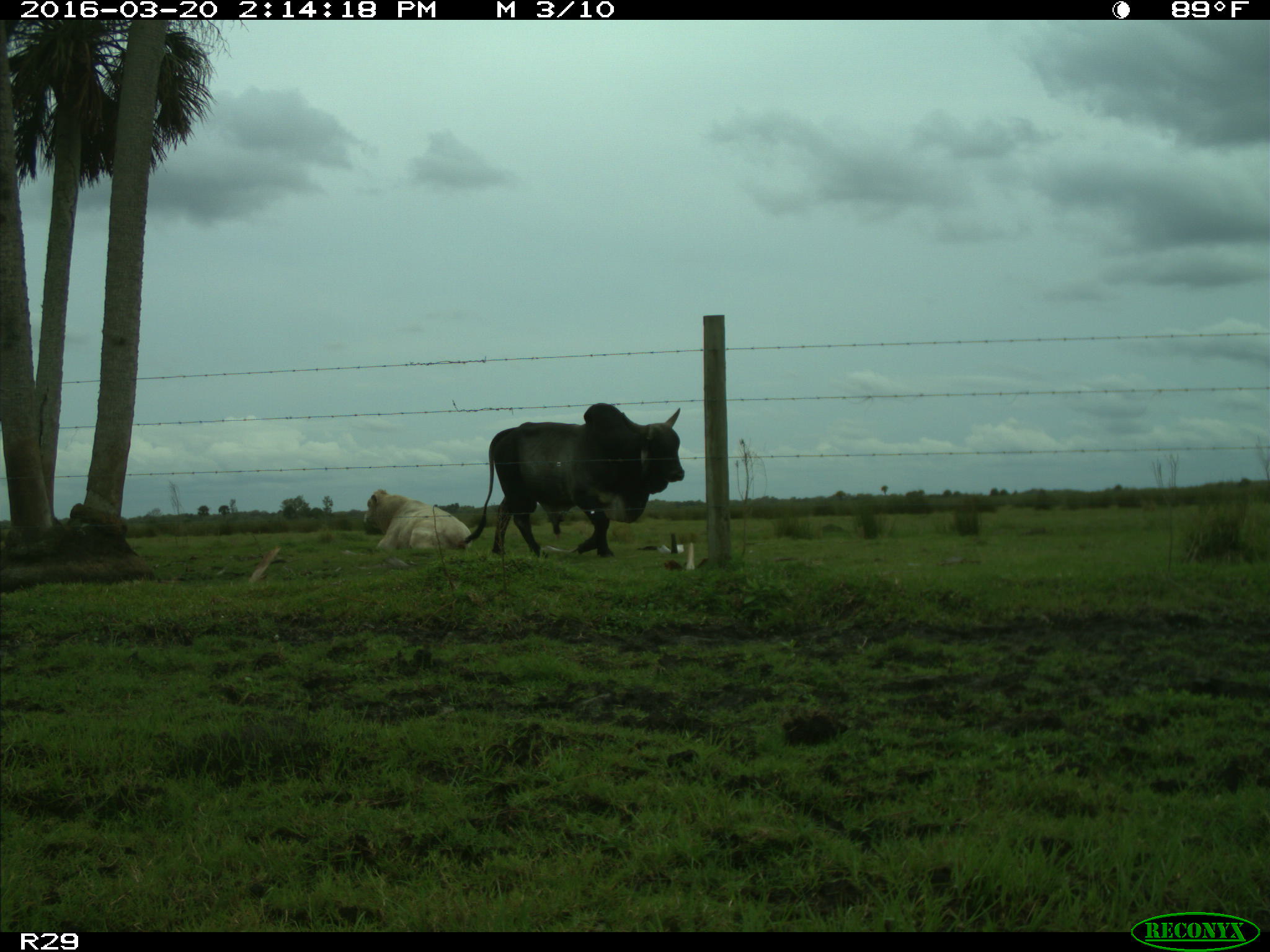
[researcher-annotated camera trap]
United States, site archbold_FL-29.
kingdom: Animalia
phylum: Chordata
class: Mammalia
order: Artiodactyla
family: Bovidae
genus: Bos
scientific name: Bos taurus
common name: domestic cow